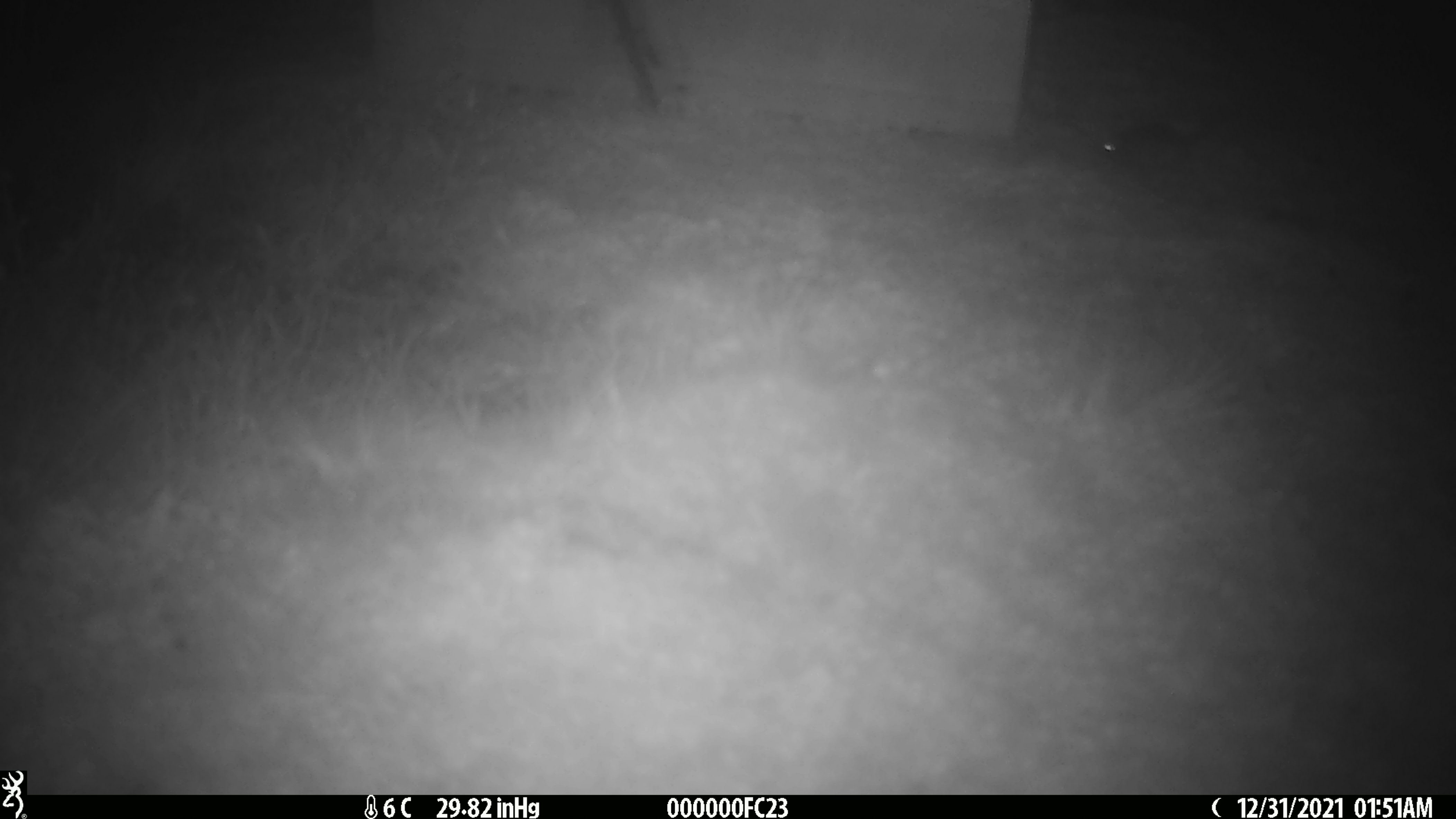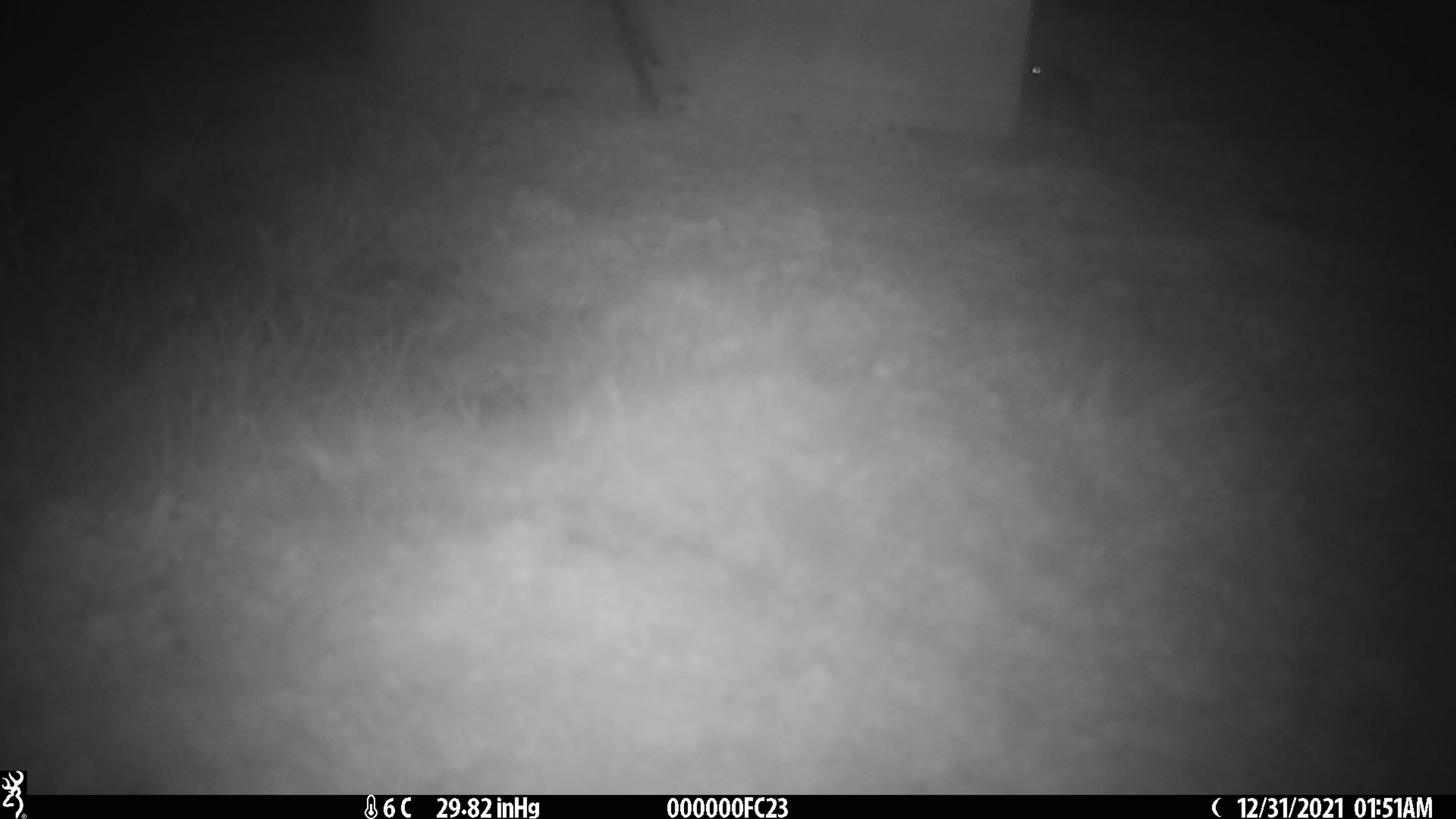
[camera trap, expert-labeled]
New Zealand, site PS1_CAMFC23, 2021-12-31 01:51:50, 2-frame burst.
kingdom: Animalia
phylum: Chordata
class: Mammalia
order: Rodentia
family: Muridae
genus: Mus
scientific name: Mus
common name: mouse